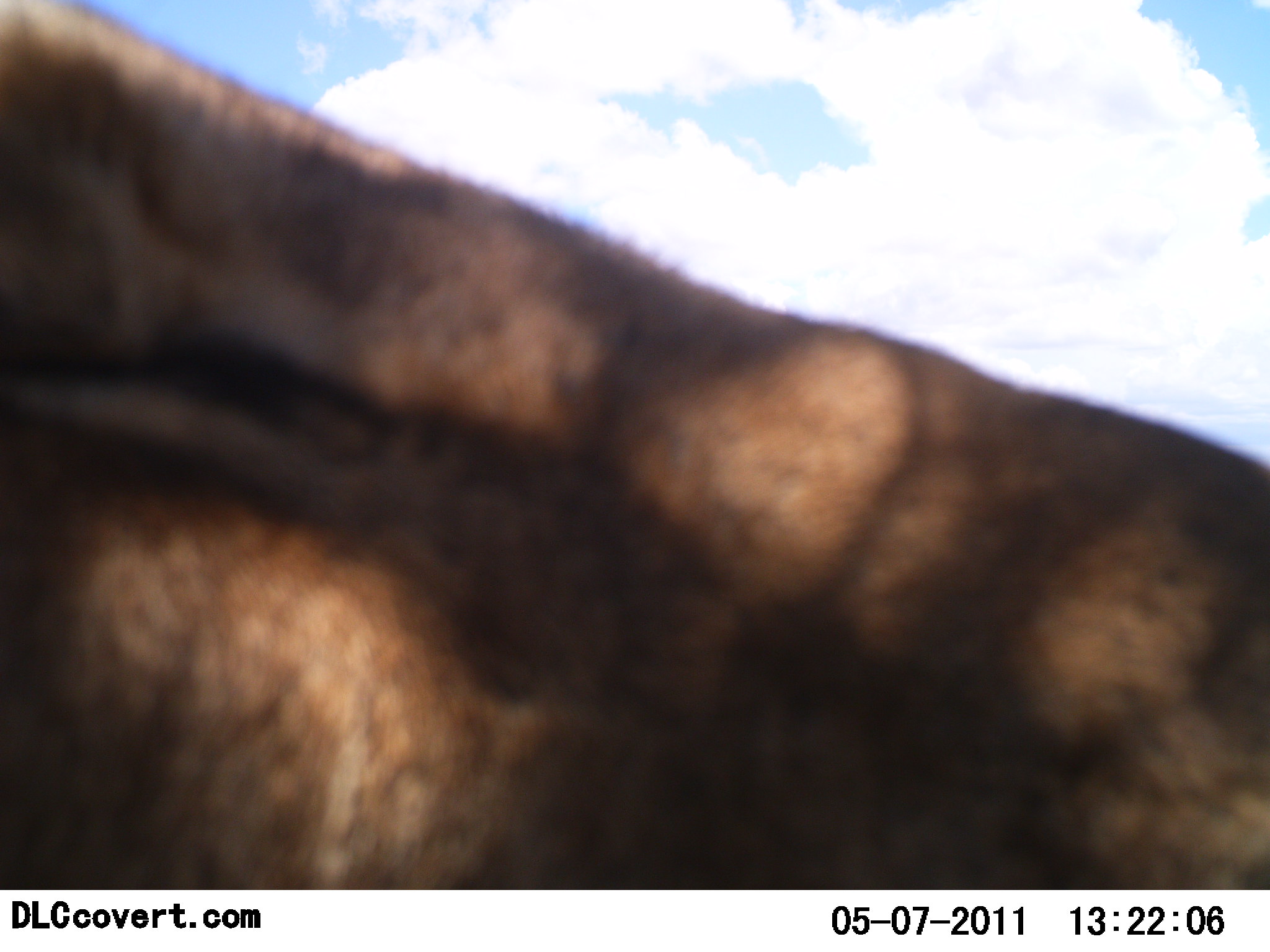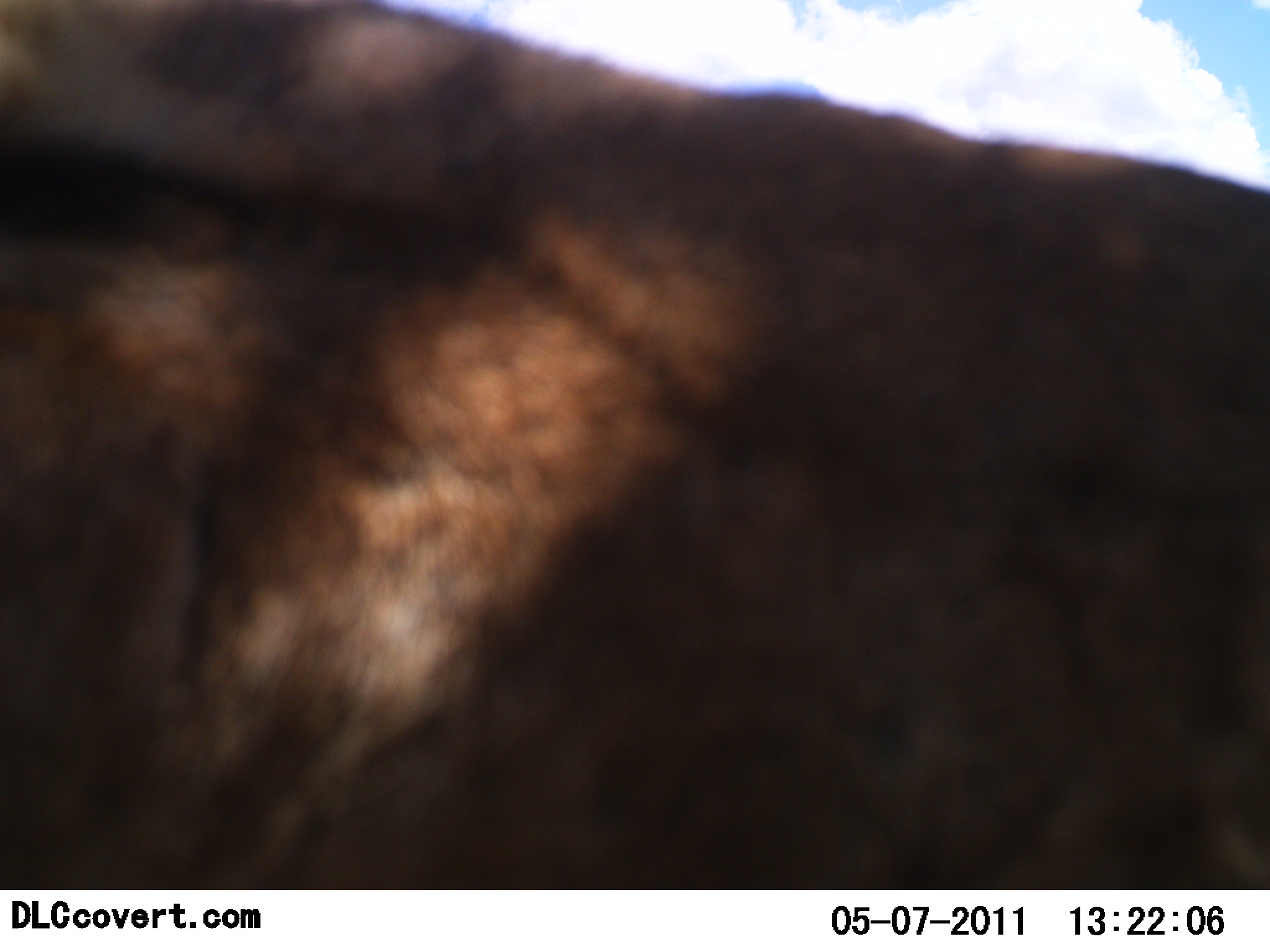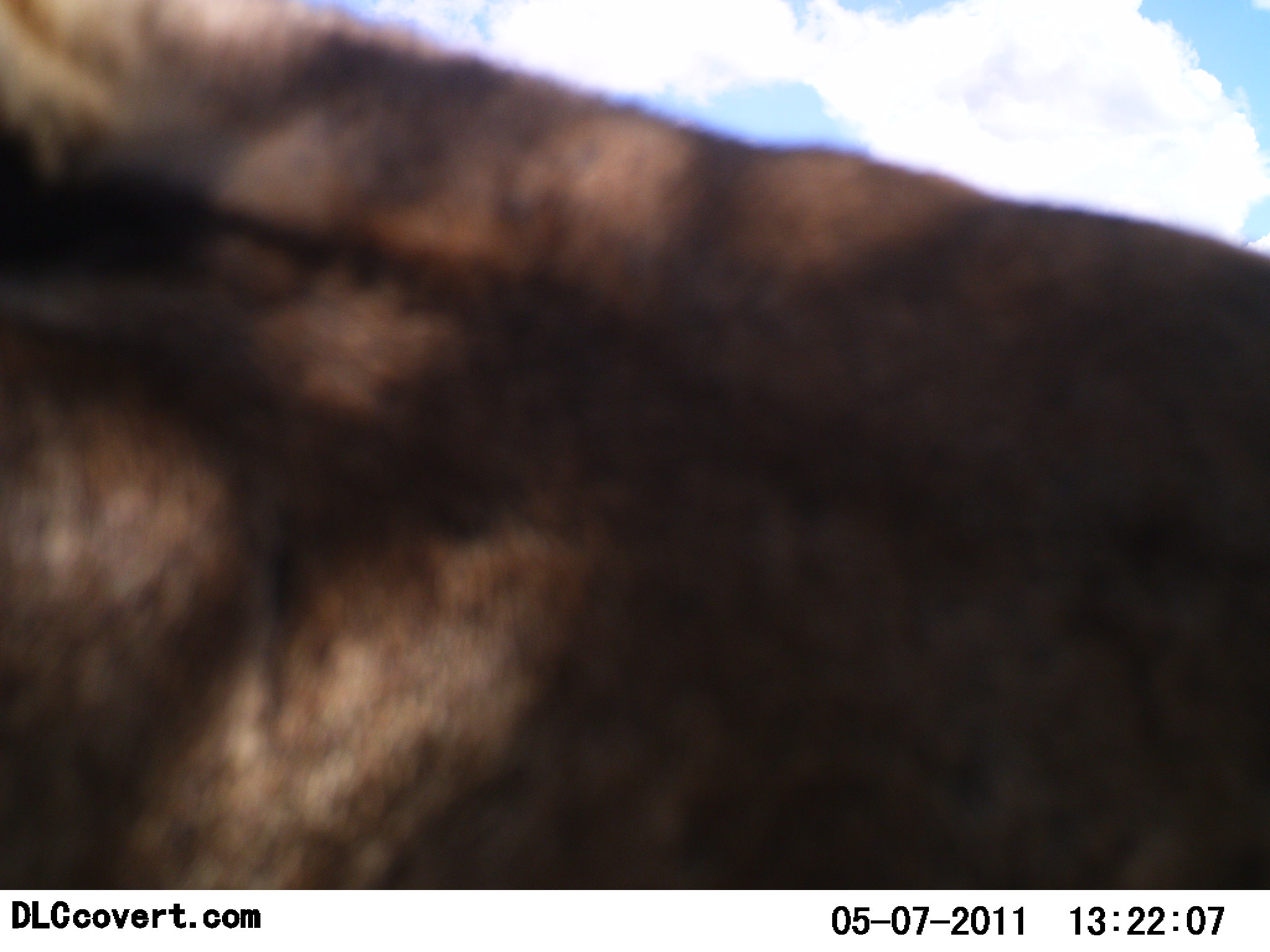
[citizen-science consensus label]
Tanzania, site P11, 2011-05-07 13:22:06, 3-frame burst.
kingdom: Animalia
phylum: Chordata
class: Mammalia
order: Carnivora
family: Felidae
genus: Panthera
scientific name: Panthera leo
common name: lion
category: lionfemale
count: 1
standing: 0%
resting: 33%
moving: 67%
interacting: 0%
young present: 0%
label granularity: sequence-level